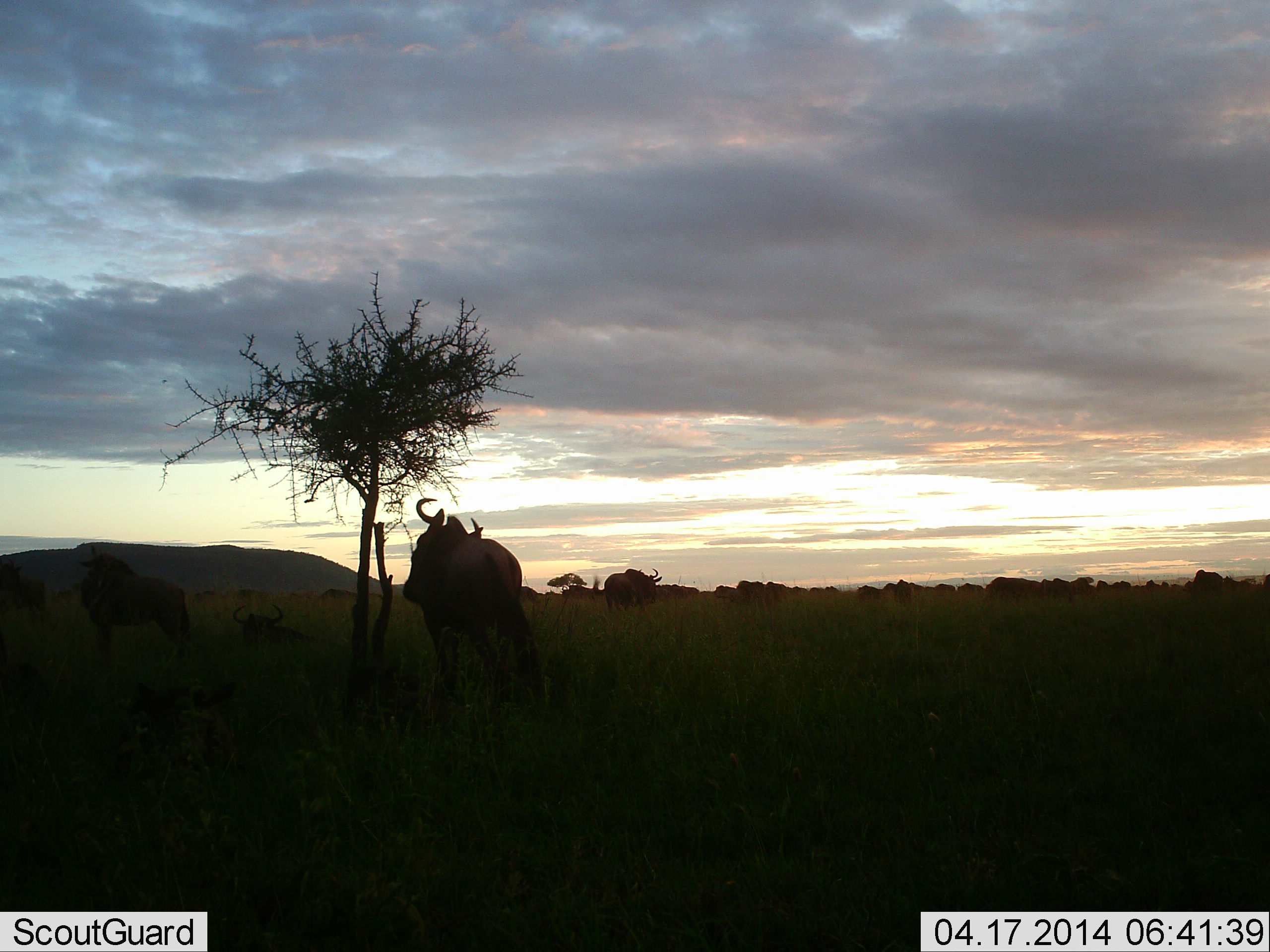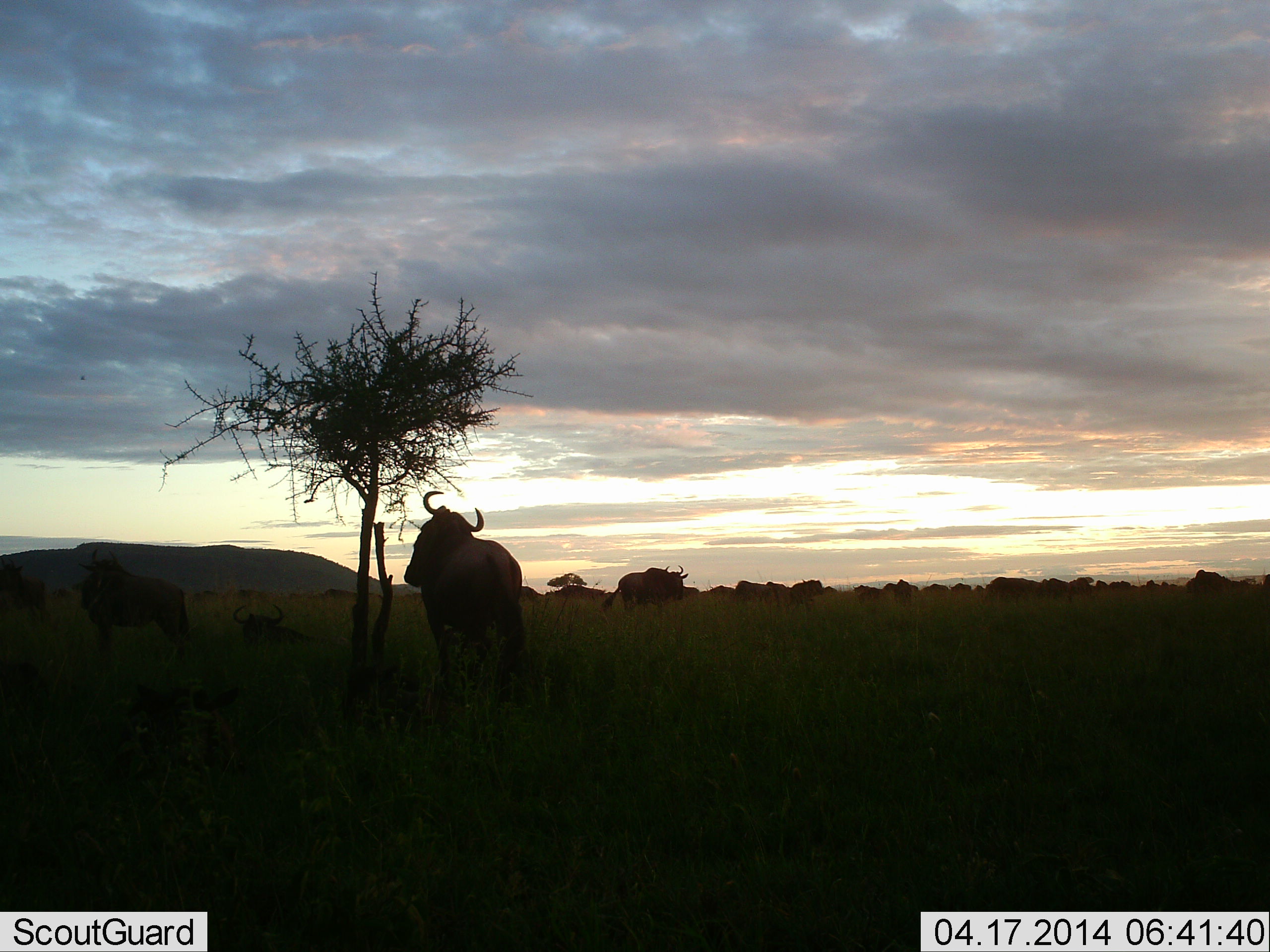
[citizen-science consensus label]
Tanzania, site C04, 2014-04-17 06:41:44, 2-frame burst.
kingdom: Animalia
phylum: Chordata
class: Mammalia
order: Artiodactyla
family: Bovidae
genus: Connochaetes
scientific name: Connochaetes taurinus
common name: blue wildebeest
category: wildebeest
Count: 11-50.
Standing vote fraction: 70%.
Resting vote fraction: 20%.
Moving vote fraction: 80%.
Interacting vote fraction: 0%.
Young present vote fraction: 0%.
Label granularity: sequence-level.